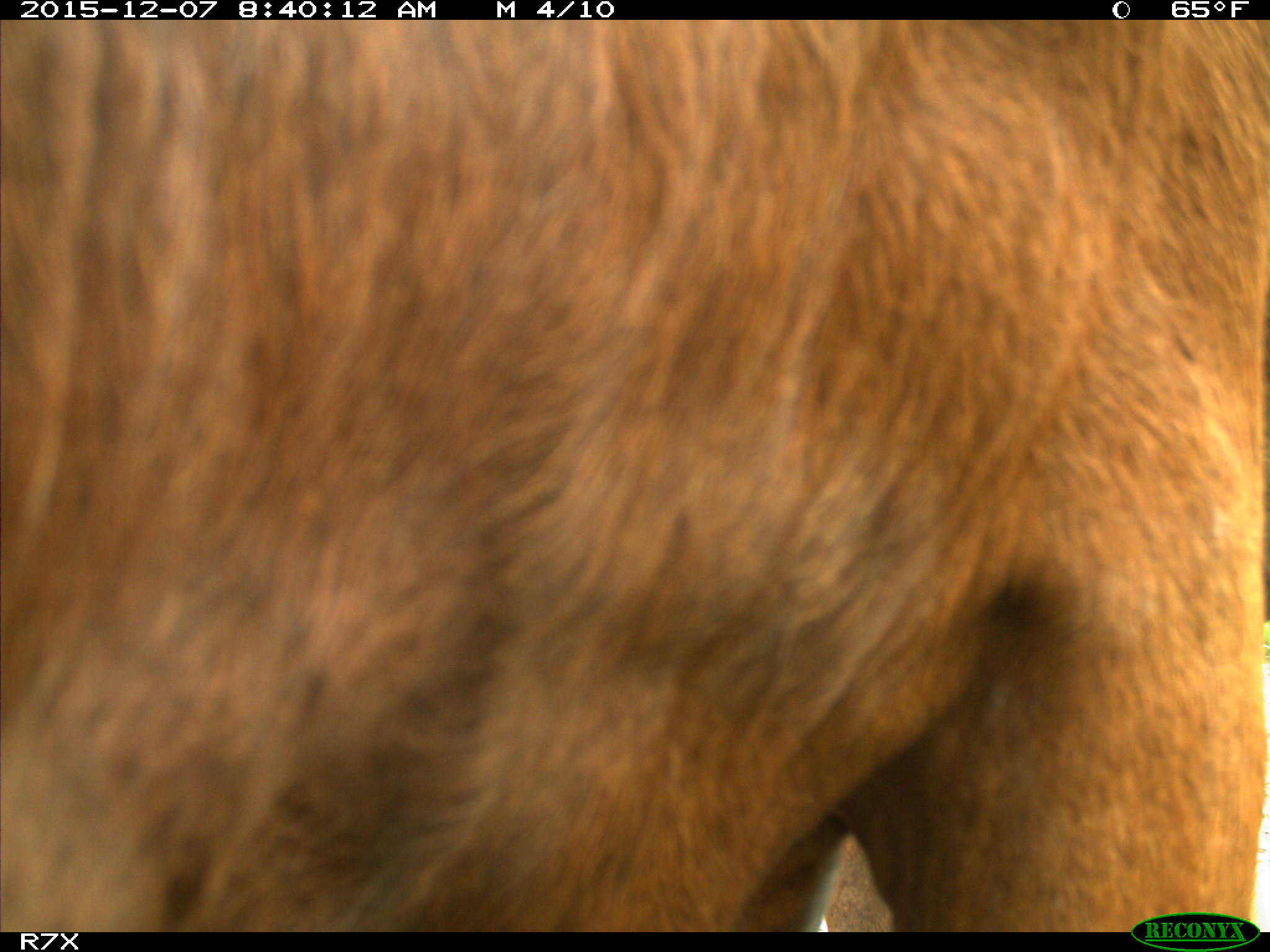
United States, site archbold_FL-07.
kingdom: Animalia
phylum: Chordata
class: Mammalia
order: Artiodactyla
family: Bovidae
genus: Bos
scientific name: Bos taurus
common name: domestic cow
Bos taurus (domestic cow).